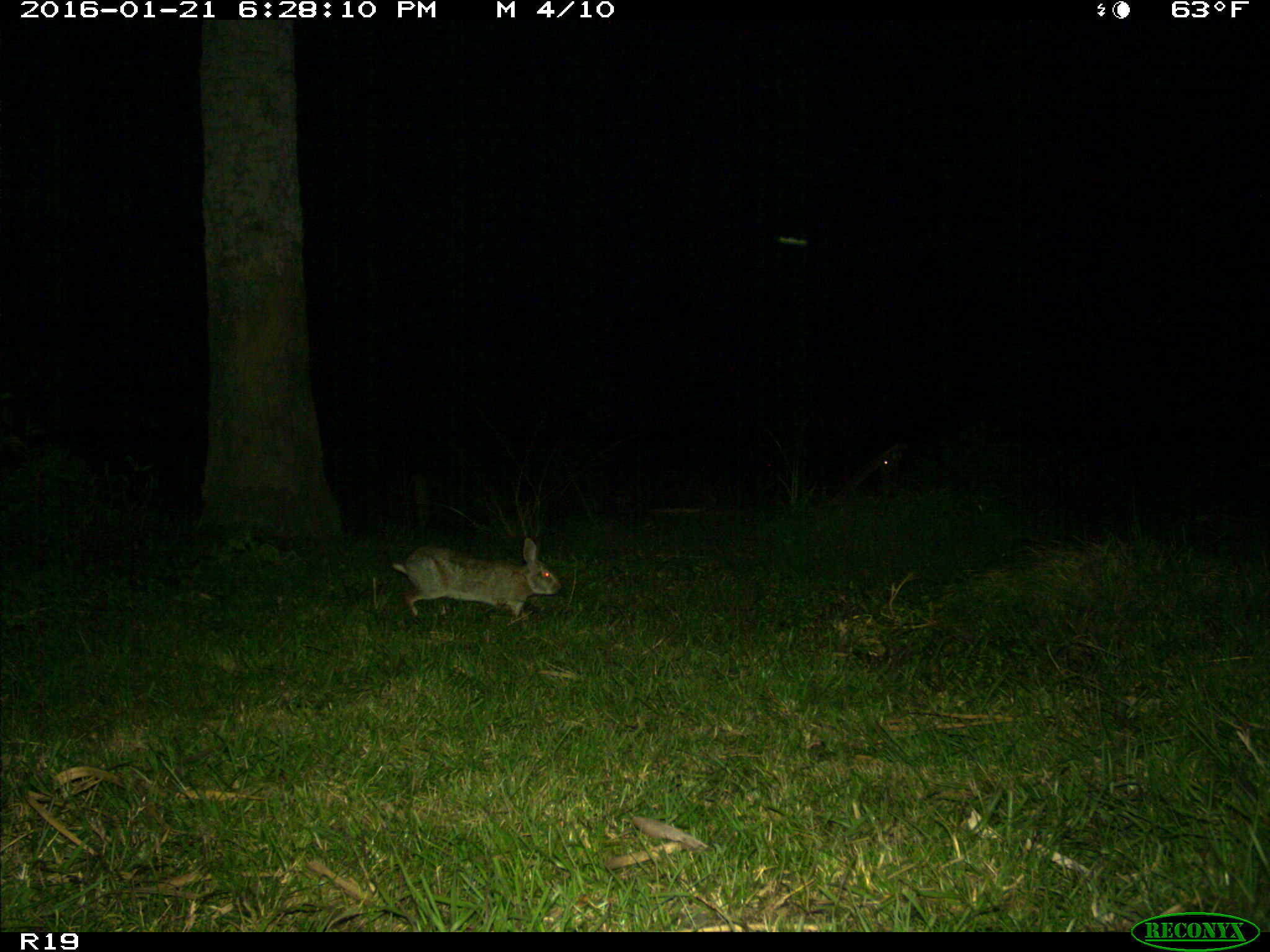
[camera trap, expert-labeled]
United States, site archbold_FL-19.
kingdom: Animalia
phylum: Chordata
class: Mammalia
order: Lagomorpha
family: Leporidae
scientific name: Leporidae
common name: rabbits and hares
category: unidentified rabbit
Unidentified rabbit (rabbits and hares) (Leporidae).